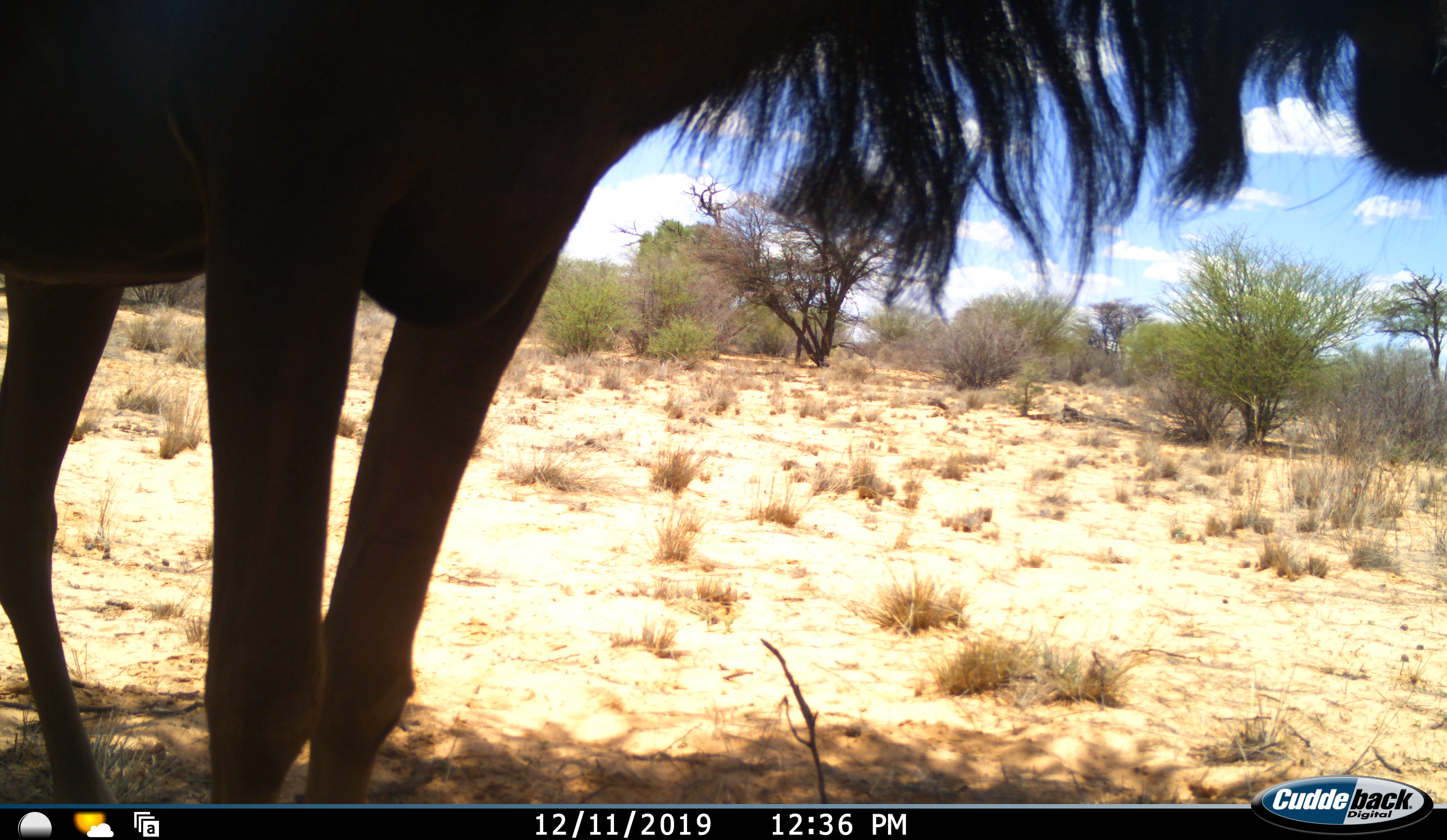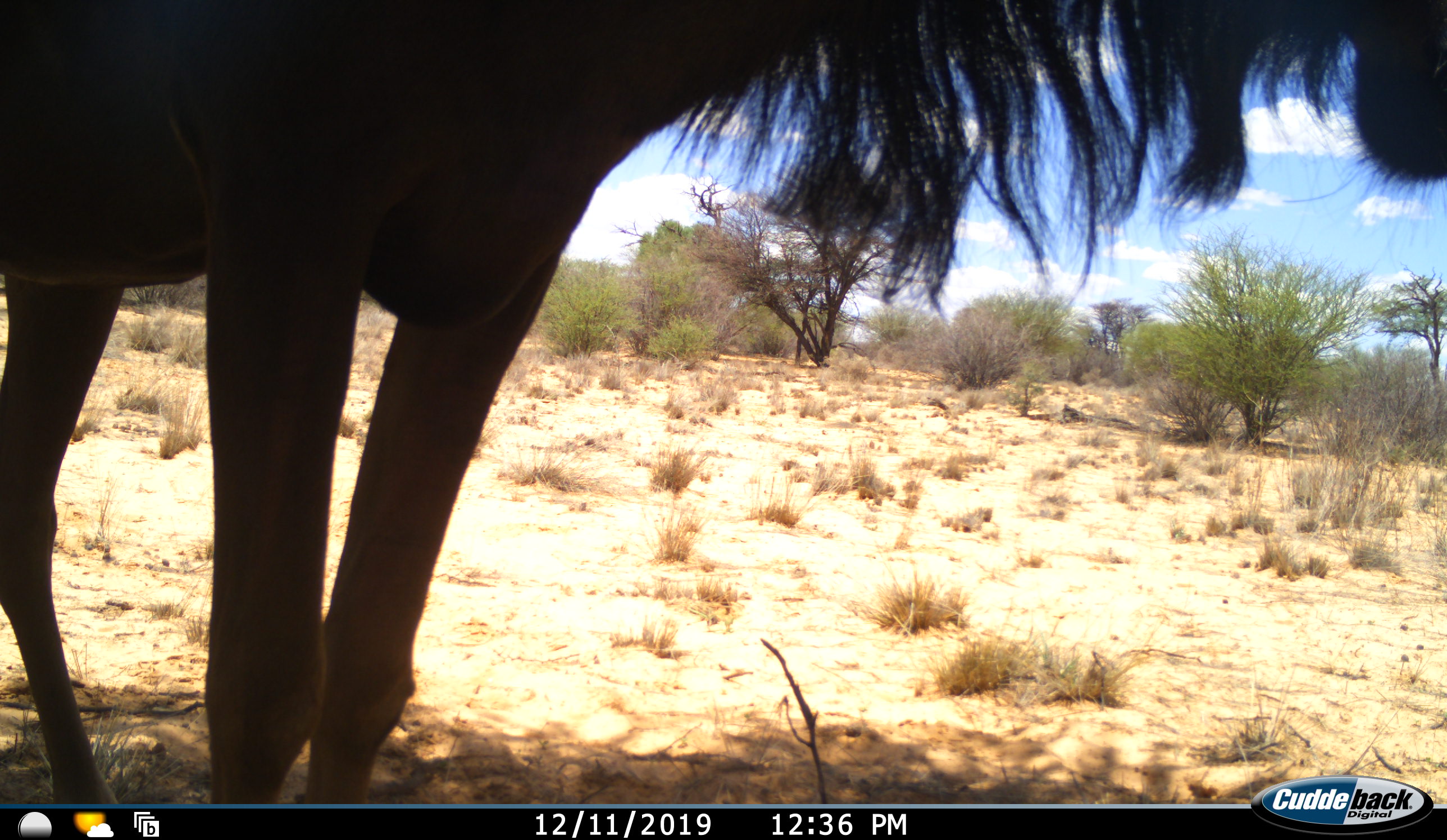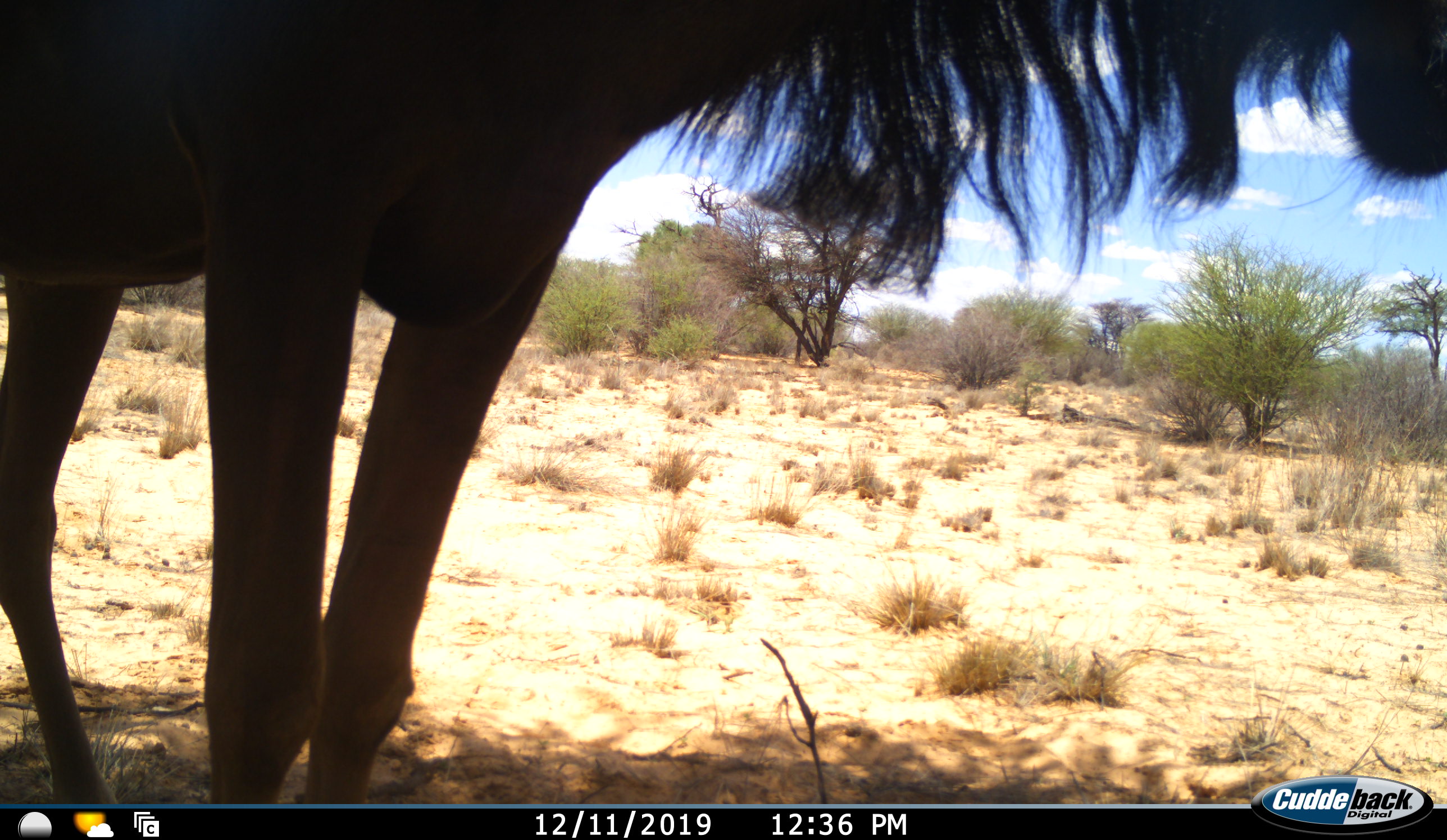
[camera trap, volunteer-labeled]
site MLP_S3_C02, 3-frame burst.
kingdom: Animalia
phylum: Chordata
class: Mammalia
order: Artiodactyla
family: Bovidae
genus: Connochaetes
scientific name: Connochaetes taurinus taurinus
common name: blue wildebeest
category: wildebeestblue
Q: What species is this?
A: Wildebeestblue (blue wildebeest) (Connochaetes taurinus taurinus).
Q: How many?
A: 1.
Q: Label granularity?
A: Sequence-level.